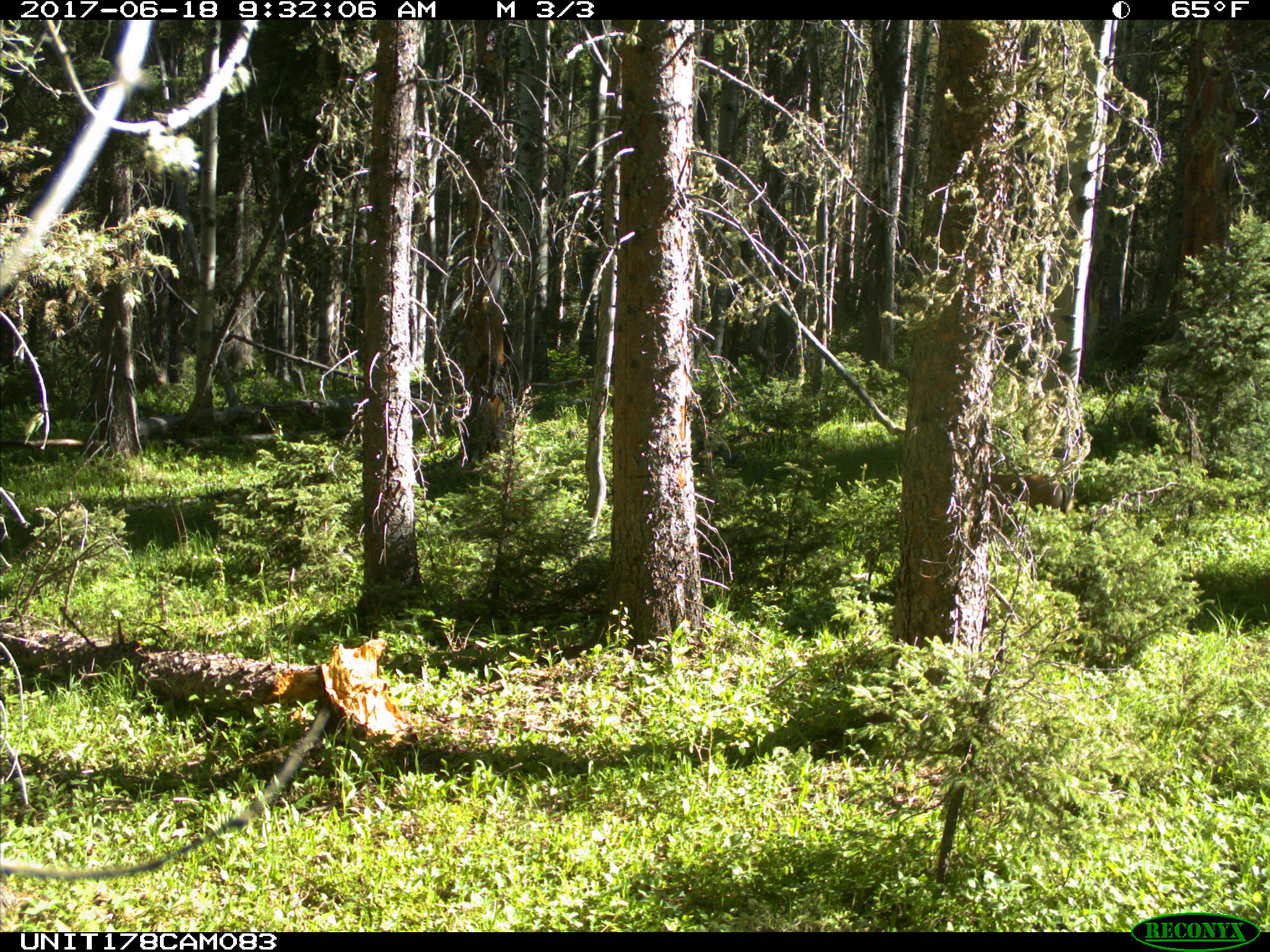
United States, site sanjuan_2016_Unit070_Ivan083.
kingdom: Animalia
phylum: Chordata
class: Mammalia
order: Artiodactyla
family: Cervidae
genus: Odocoileus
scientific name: Odocoileus hemionus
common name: mule deer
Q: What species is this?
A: Odocoileus hemionus (mule deer).